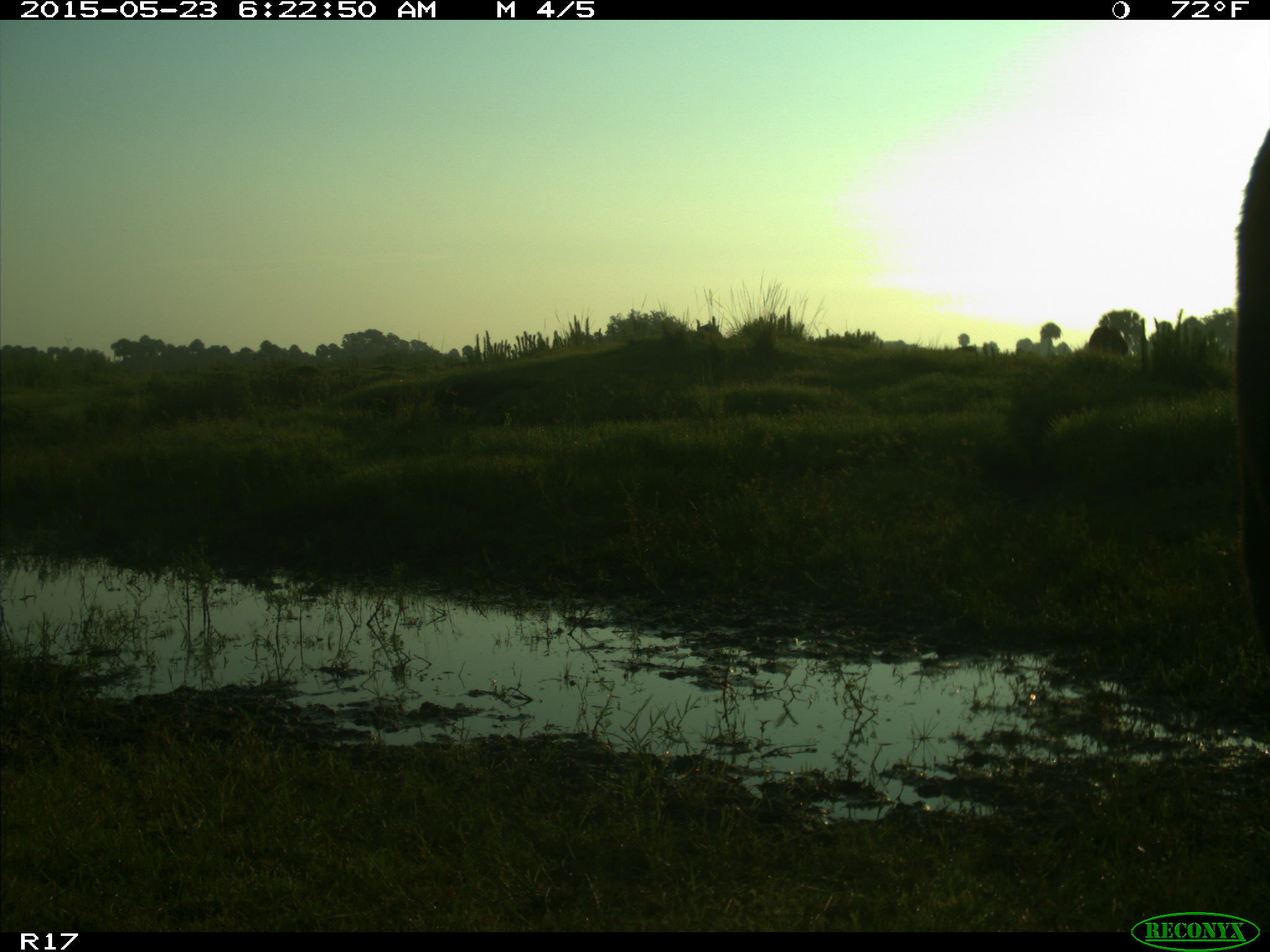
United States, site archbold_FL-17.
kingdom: Animalia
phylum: Chordata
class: Mammalia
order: Artiodactyla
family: Bovidae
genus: Bos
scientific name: Bos taurus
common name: domestic cow